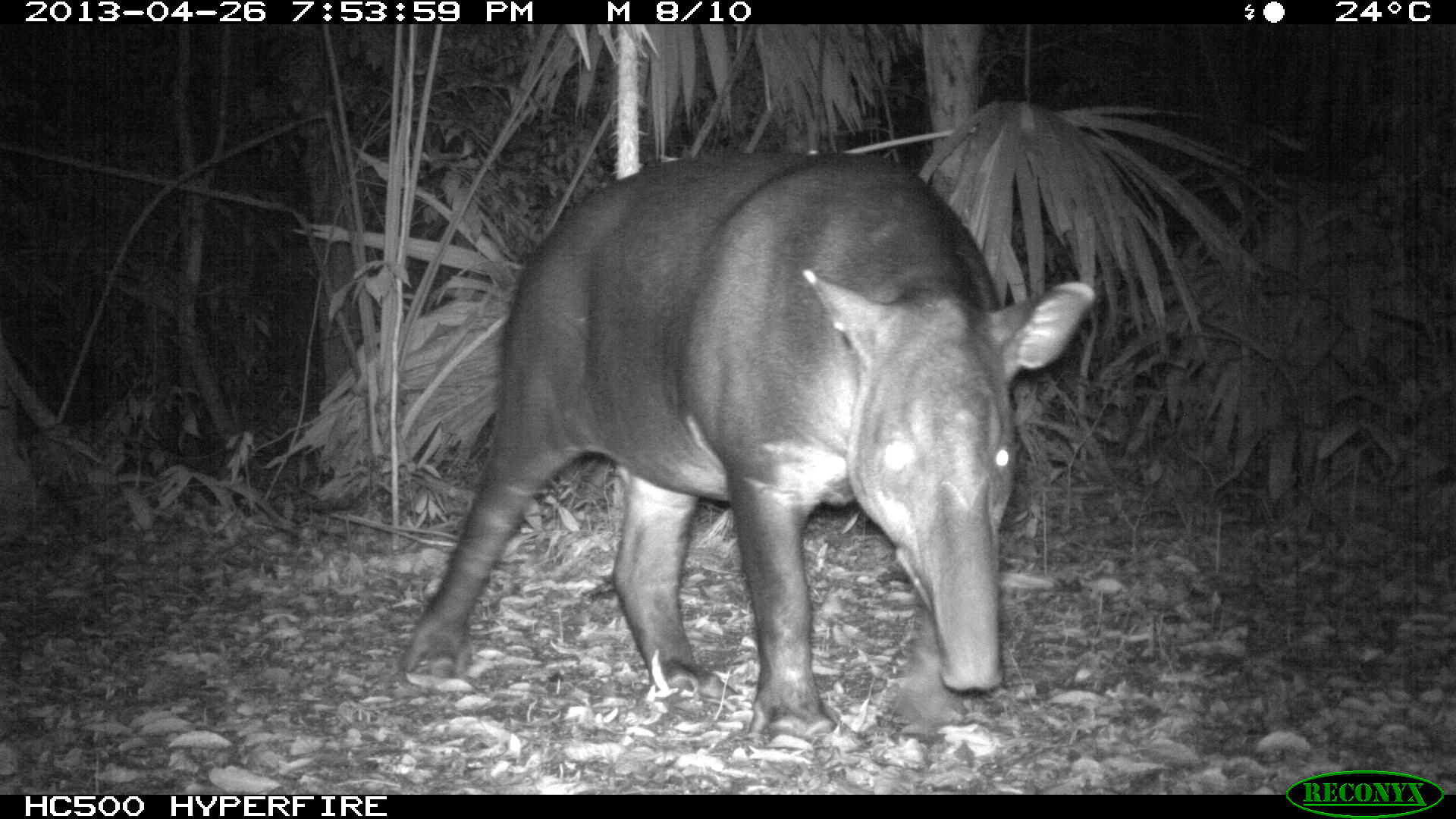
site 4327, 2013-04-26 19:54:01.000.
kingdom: Animalia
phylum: Chordata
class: Mammalia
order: Perissodactyla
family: Tapiridae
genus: Tapirus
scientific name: Tapirus bairdii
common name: baird's tapir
Tapirus bairdii (baird's tapir), count 1, sex female.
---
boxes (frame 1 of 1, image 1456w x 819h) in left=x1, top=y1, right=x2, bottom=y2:
tapirus bairdii: left=396, top=143, right=1096, bottom=756